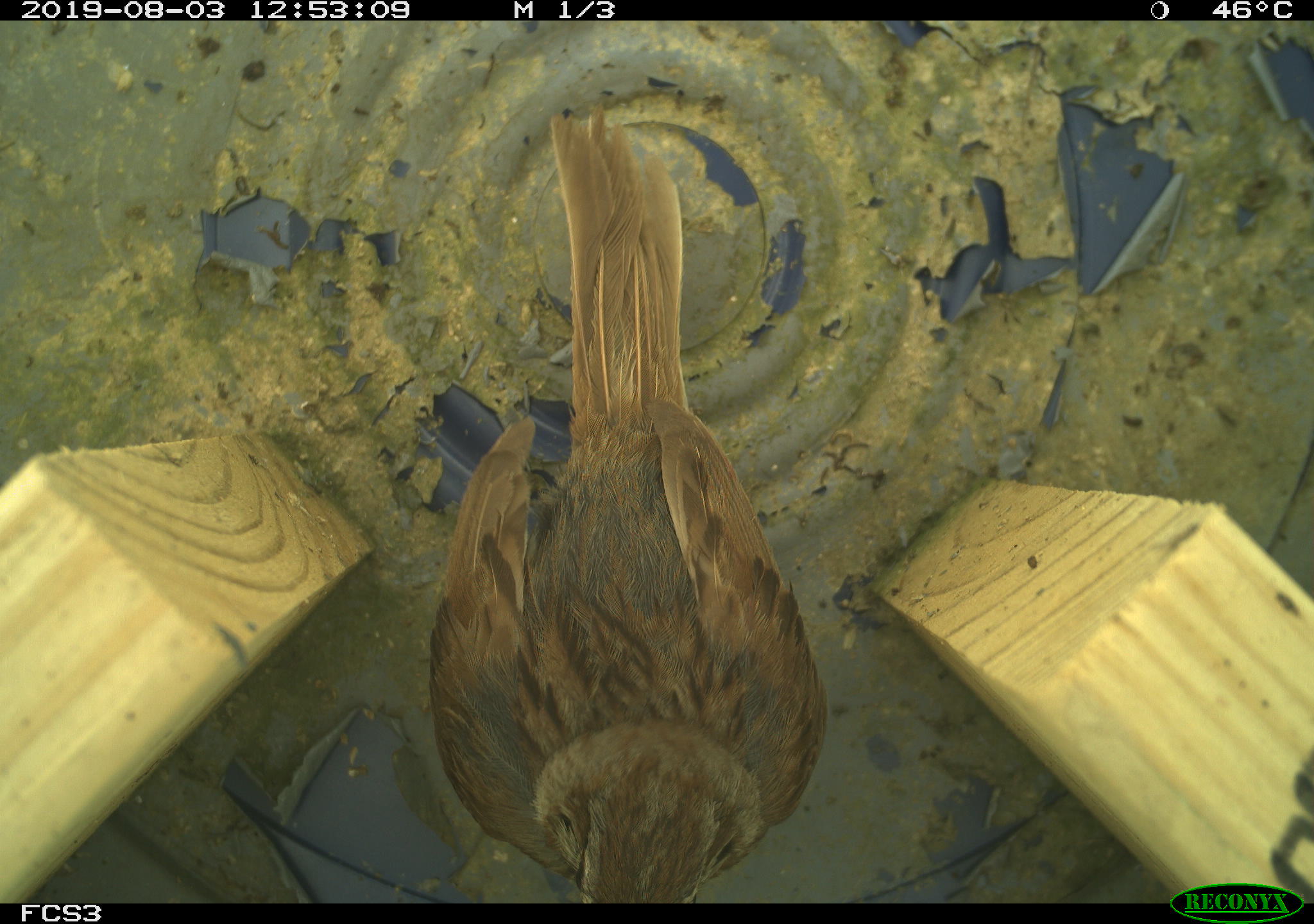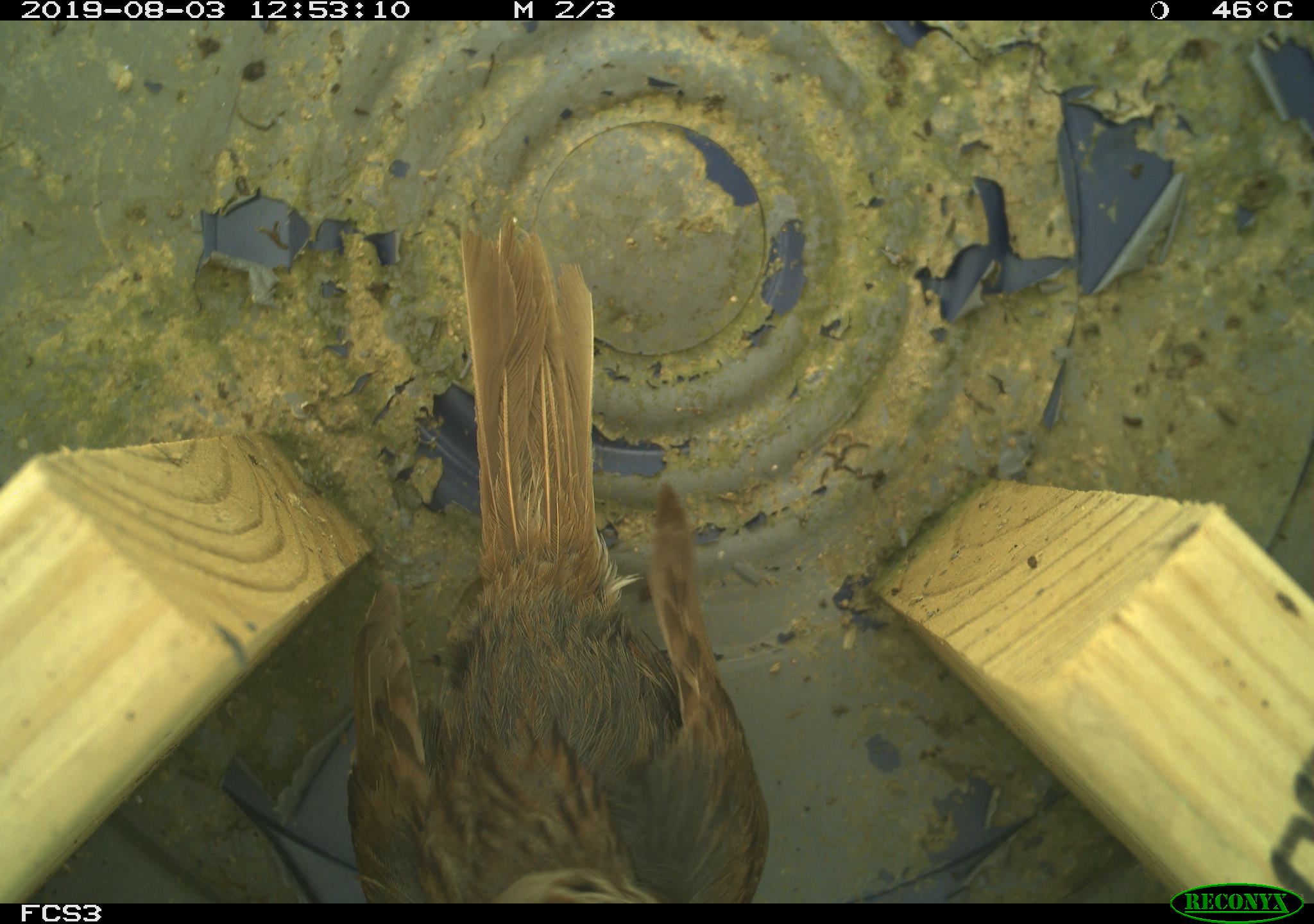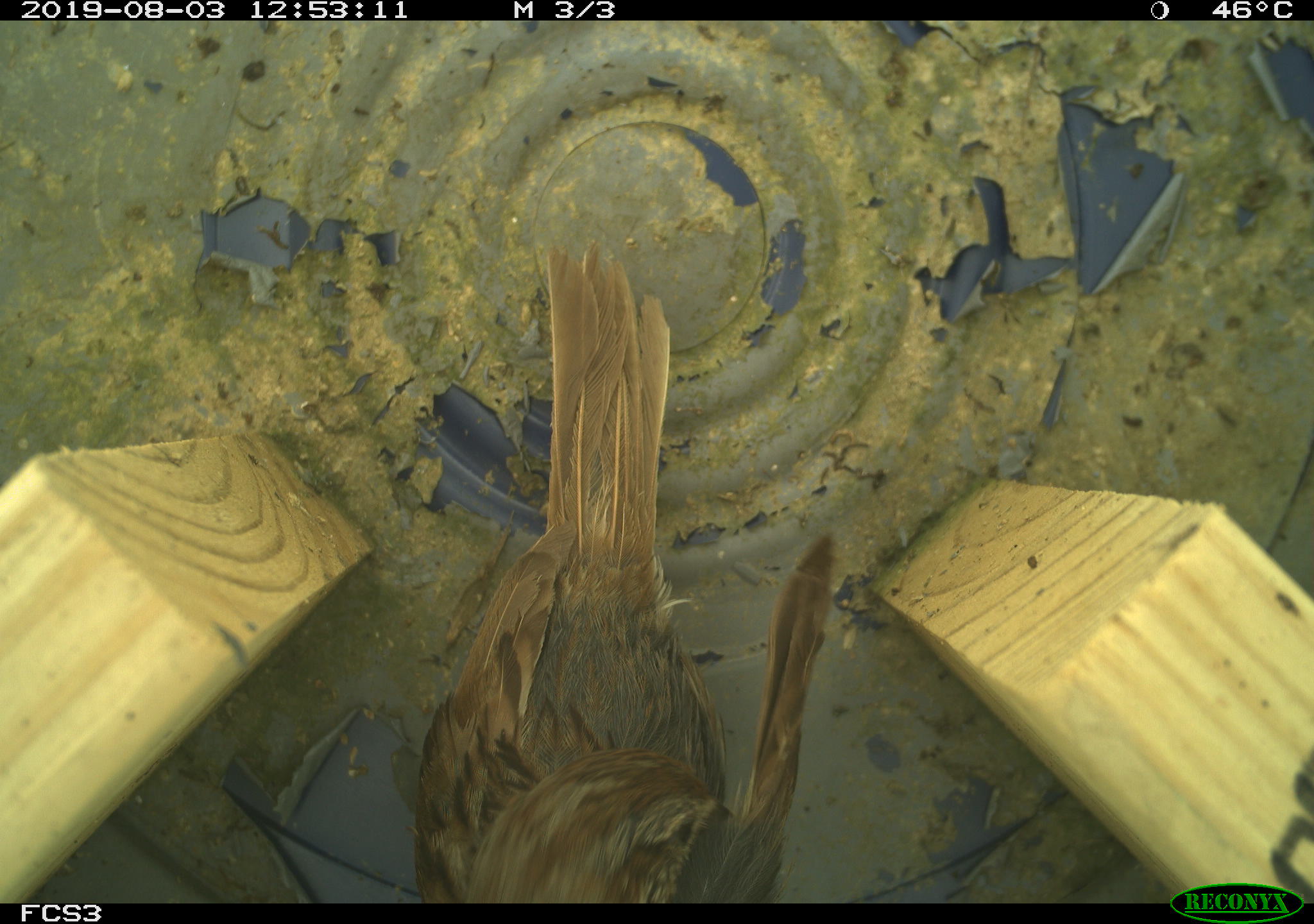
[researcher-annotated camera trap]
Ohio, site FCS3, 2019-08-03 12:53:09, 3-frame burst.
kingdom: Animalia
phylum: Chordata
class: Aves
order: Passeriformes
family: Passerellidae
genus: Melospiza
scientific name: Melospiza melodia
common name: song sparrow